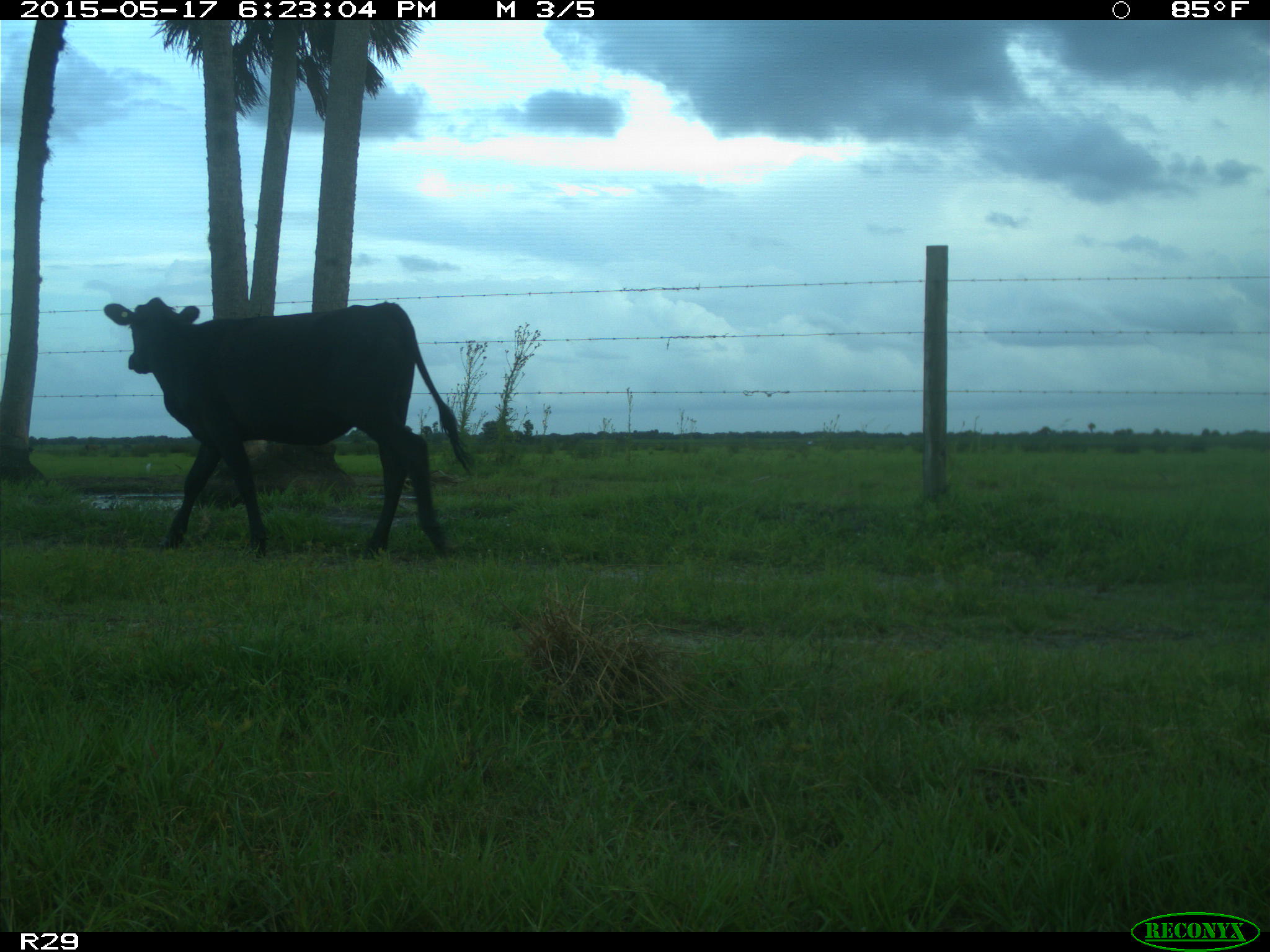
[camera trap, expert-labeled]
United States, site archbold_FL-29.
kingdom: Animalia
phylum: Chordata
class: Mammalia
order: Artiodactyla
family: Bovidae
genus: Bos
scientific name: Bos taurus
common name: domestic cow